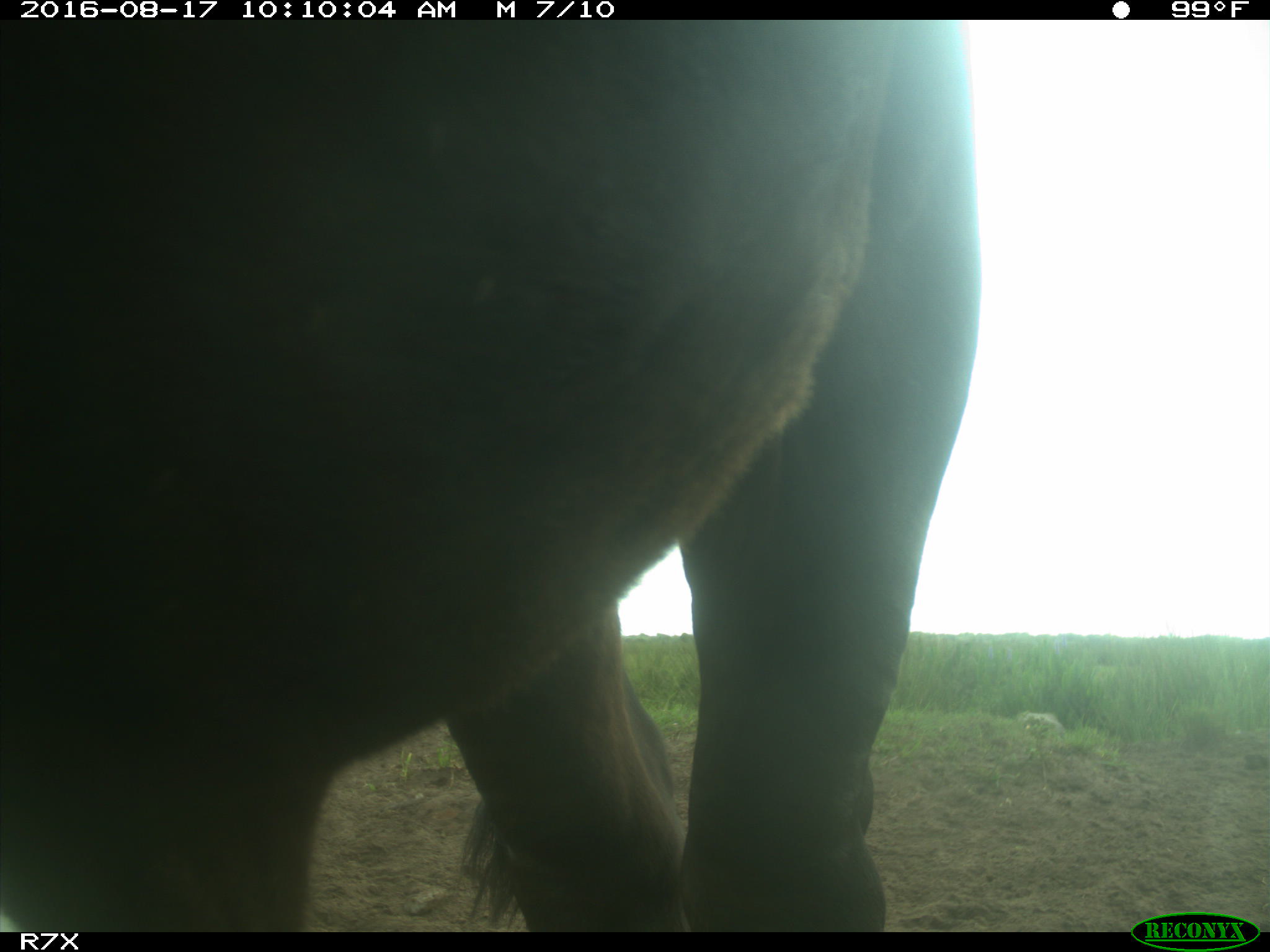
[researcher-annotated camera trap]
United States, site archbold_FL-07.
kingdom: Animalia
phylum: Chordata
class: Mammalia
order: Artiodactyla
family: Bovidae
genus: Bos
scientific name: Bos taurus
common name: domestic cow